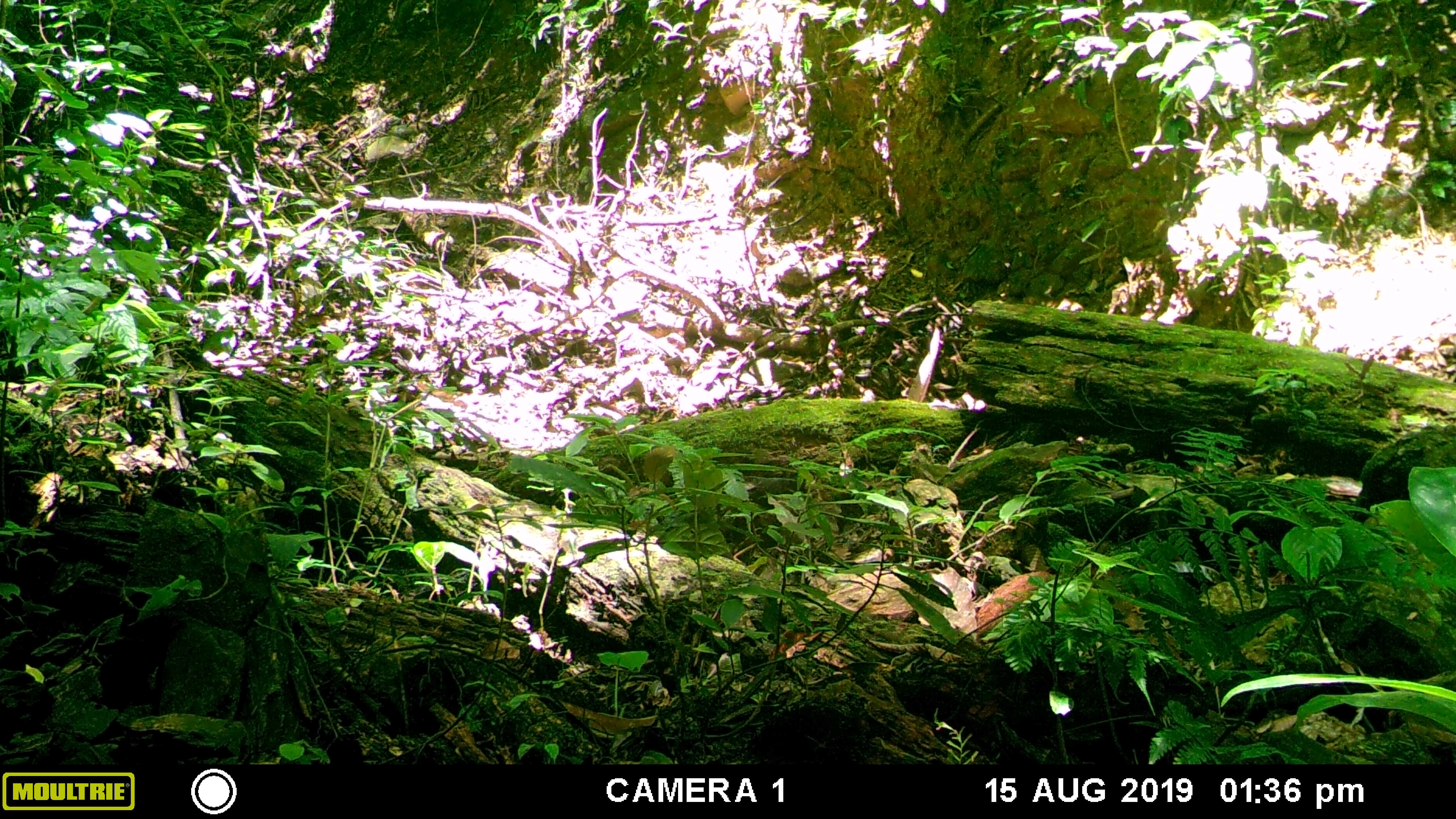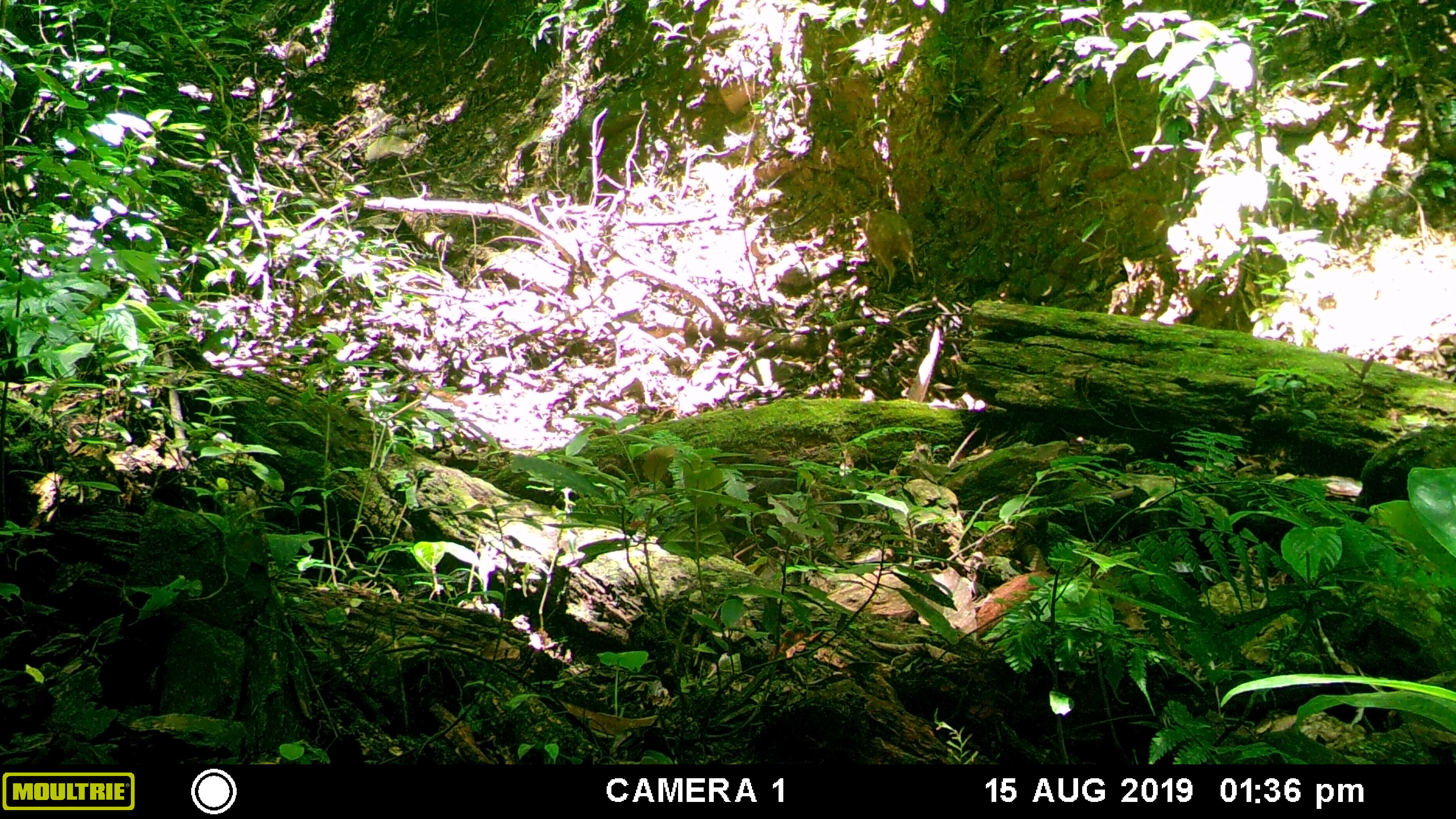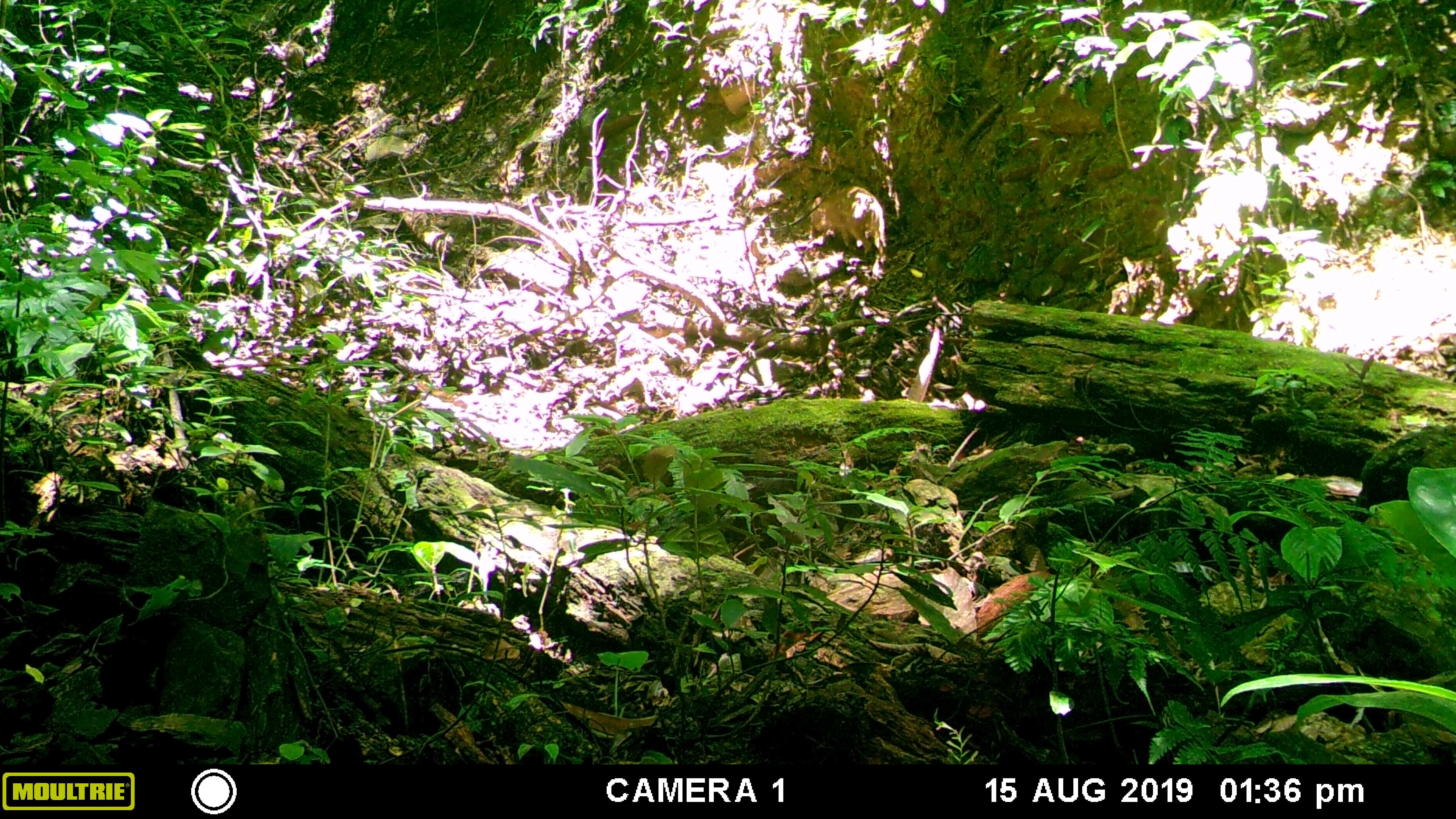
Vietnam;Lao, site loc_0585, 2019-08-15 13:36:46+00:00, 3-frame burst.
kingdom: Animalia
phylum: Chordata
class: Mammalia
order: Artiodactyla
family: Suidae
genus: Sus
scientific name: Sus scrofa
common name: eurasian wild pig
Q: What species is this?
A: Eurasian wild pig (Sus scrofa).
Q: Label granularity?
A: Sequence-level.